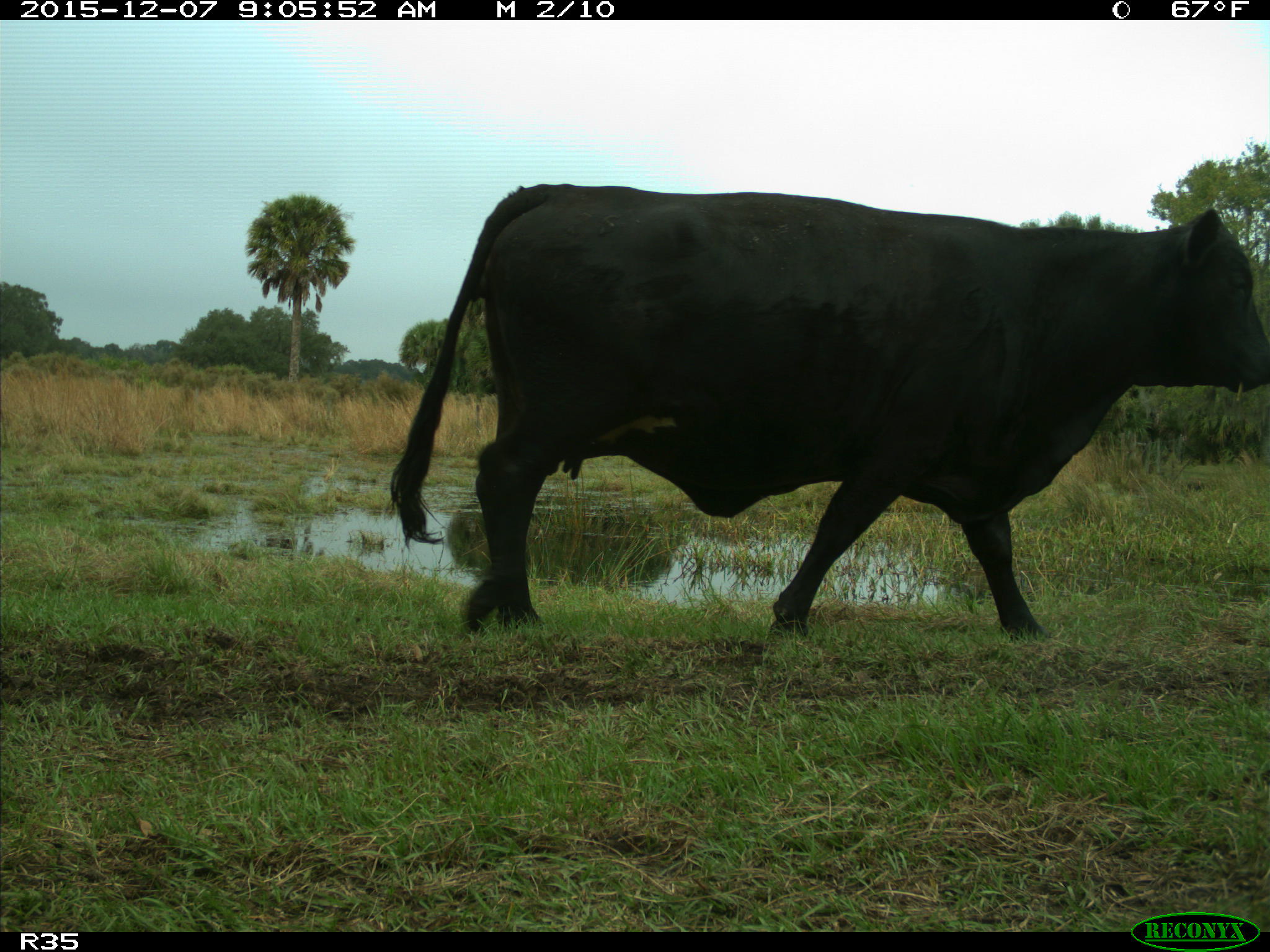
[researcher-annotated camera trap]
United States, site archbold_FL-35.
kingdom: Animalia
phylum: Chordata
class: Mammalia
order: Artiodactyla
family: Bovidae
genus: Bos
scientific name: Bos taurus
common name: domestic cow